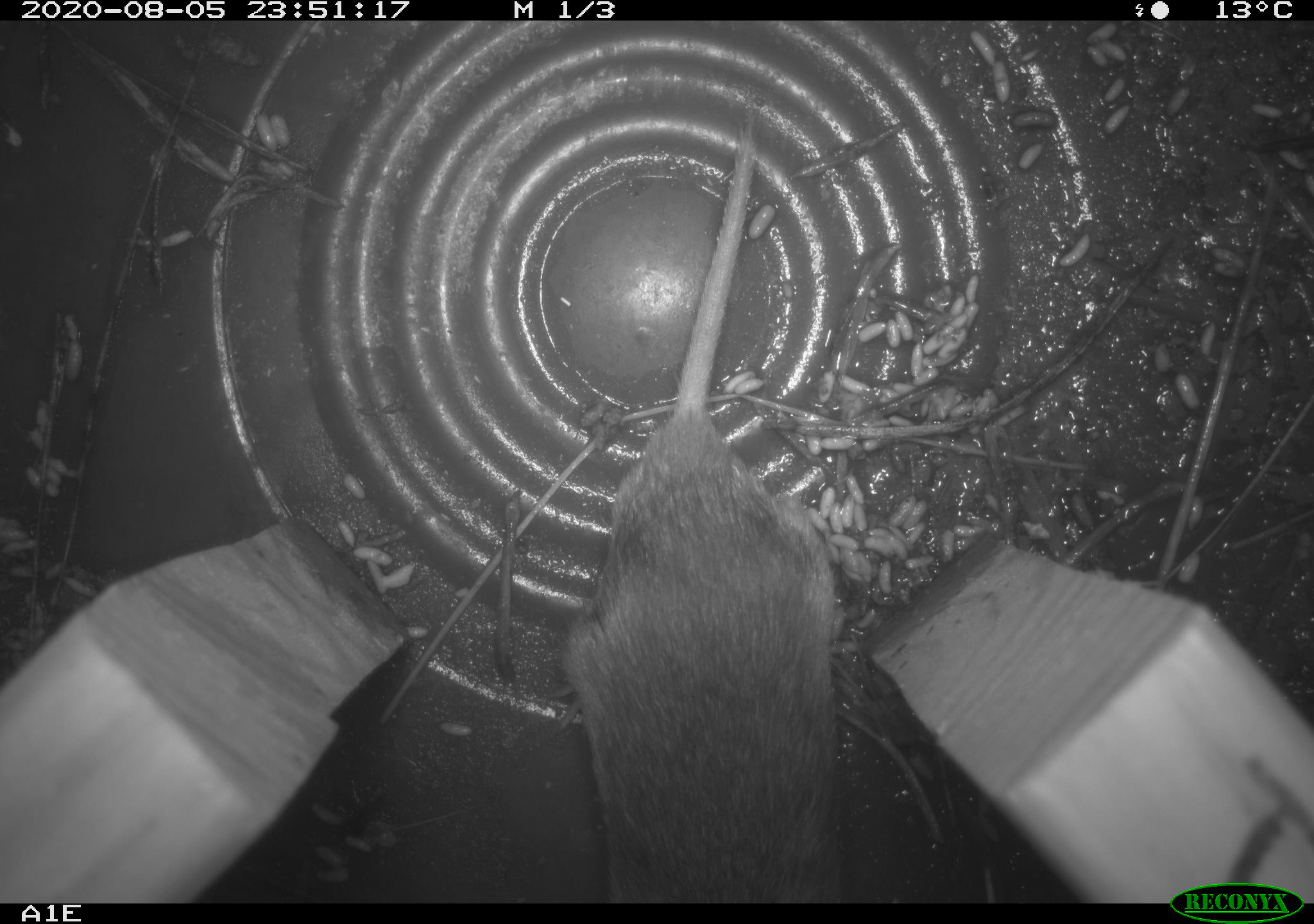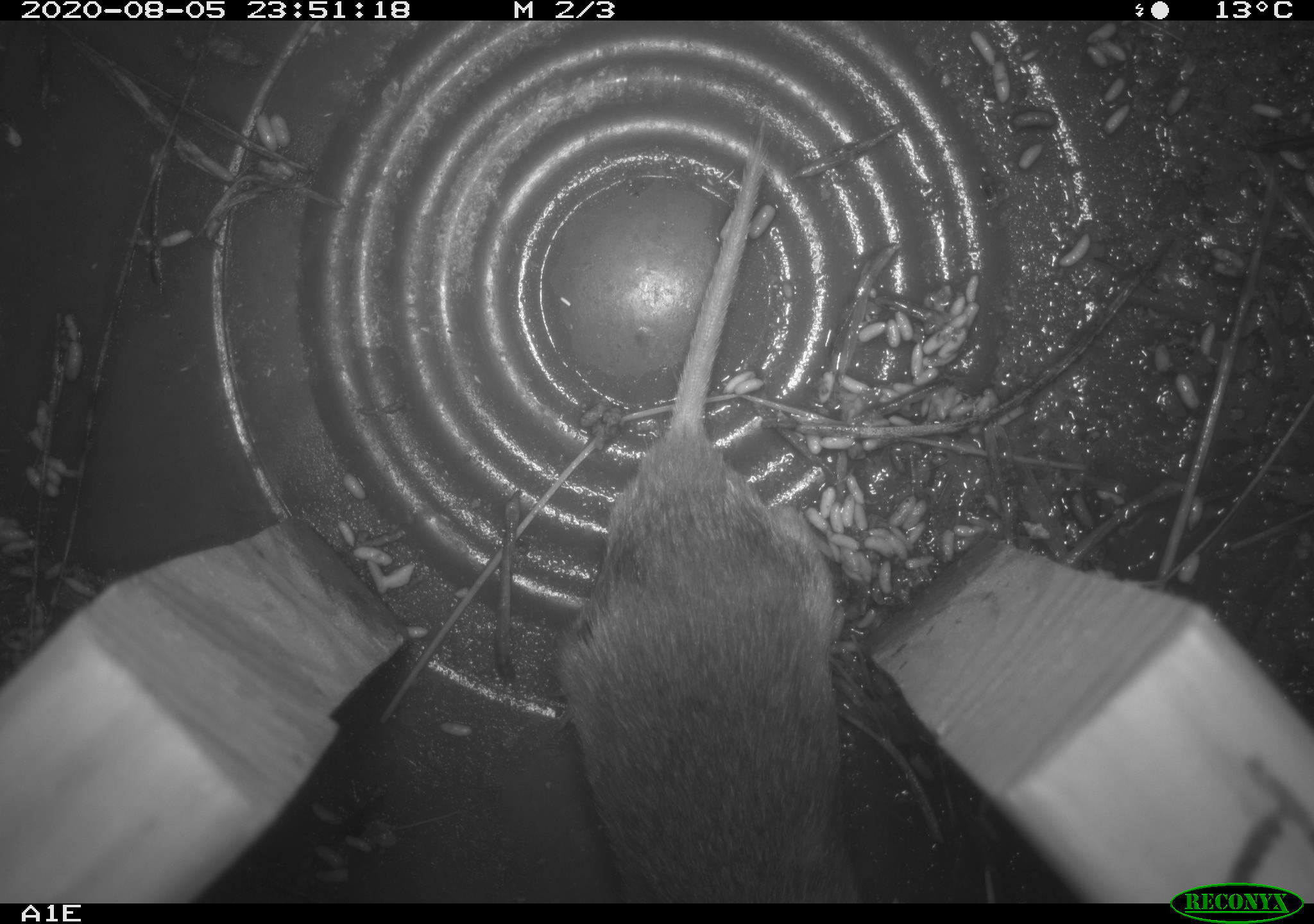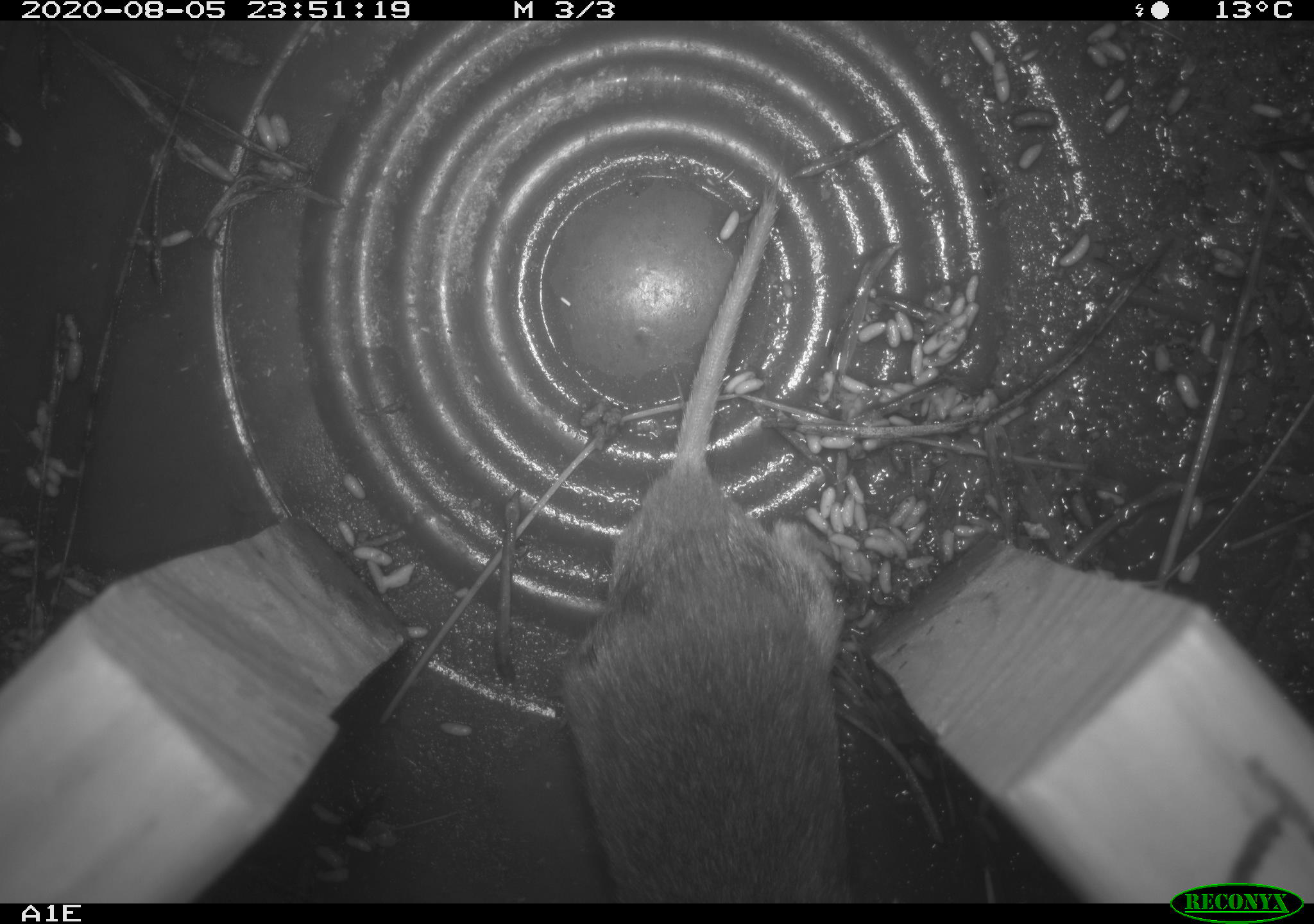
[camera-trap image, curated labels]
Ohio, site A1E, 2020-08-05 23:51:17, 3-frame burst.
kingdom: Animalia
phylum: Chordata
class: Mammalia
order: Rodentia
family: Cricetidae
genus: Microtus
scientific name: Microtus pennsylvanicus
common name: meadow vole